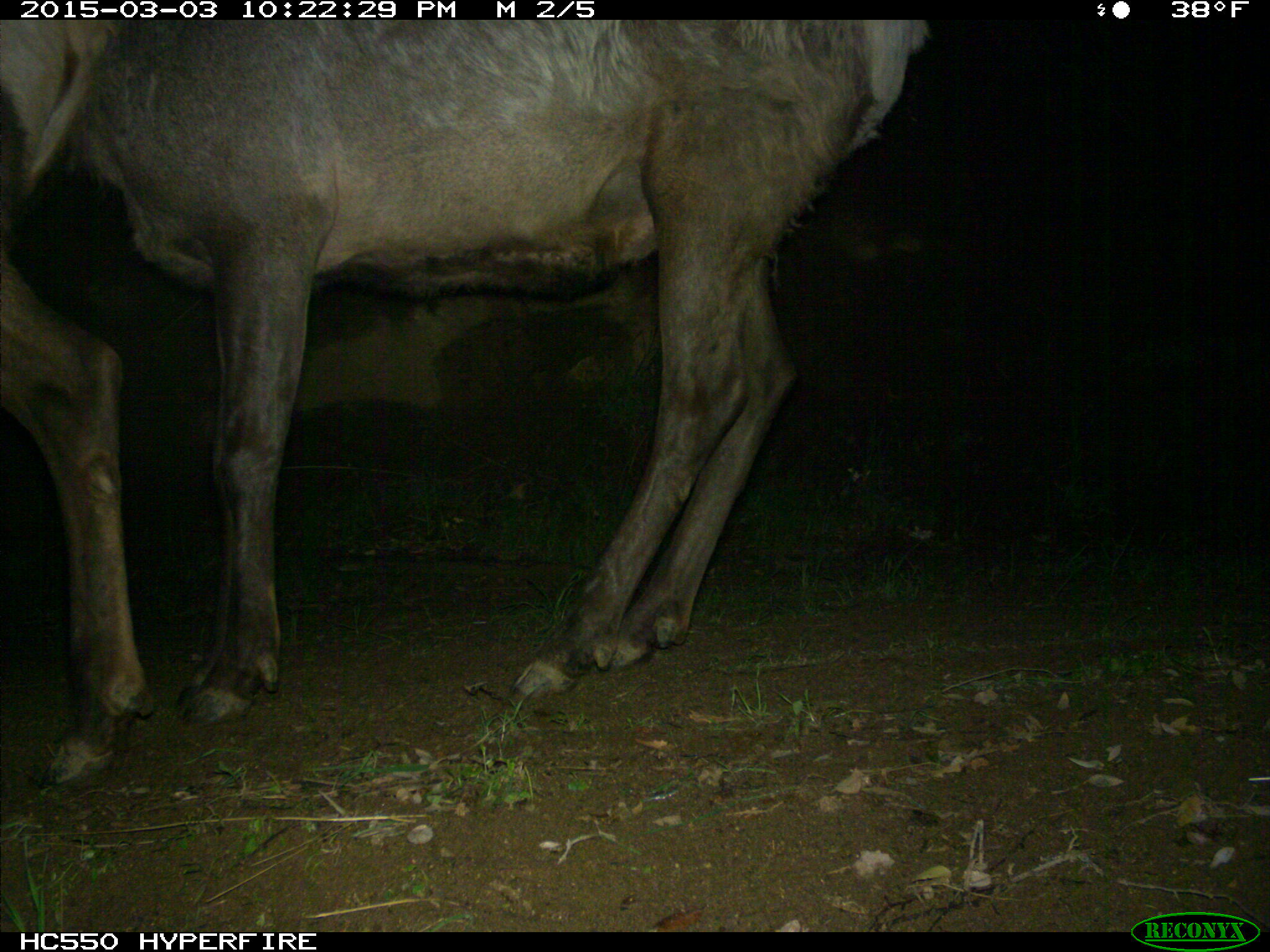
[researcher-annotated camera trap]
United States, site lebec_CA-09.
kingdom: Animalia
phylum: Chordata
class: Mammalia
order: Artiodactyla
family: Cervidae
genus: Cervus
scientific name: Cervus canadensis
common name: elk